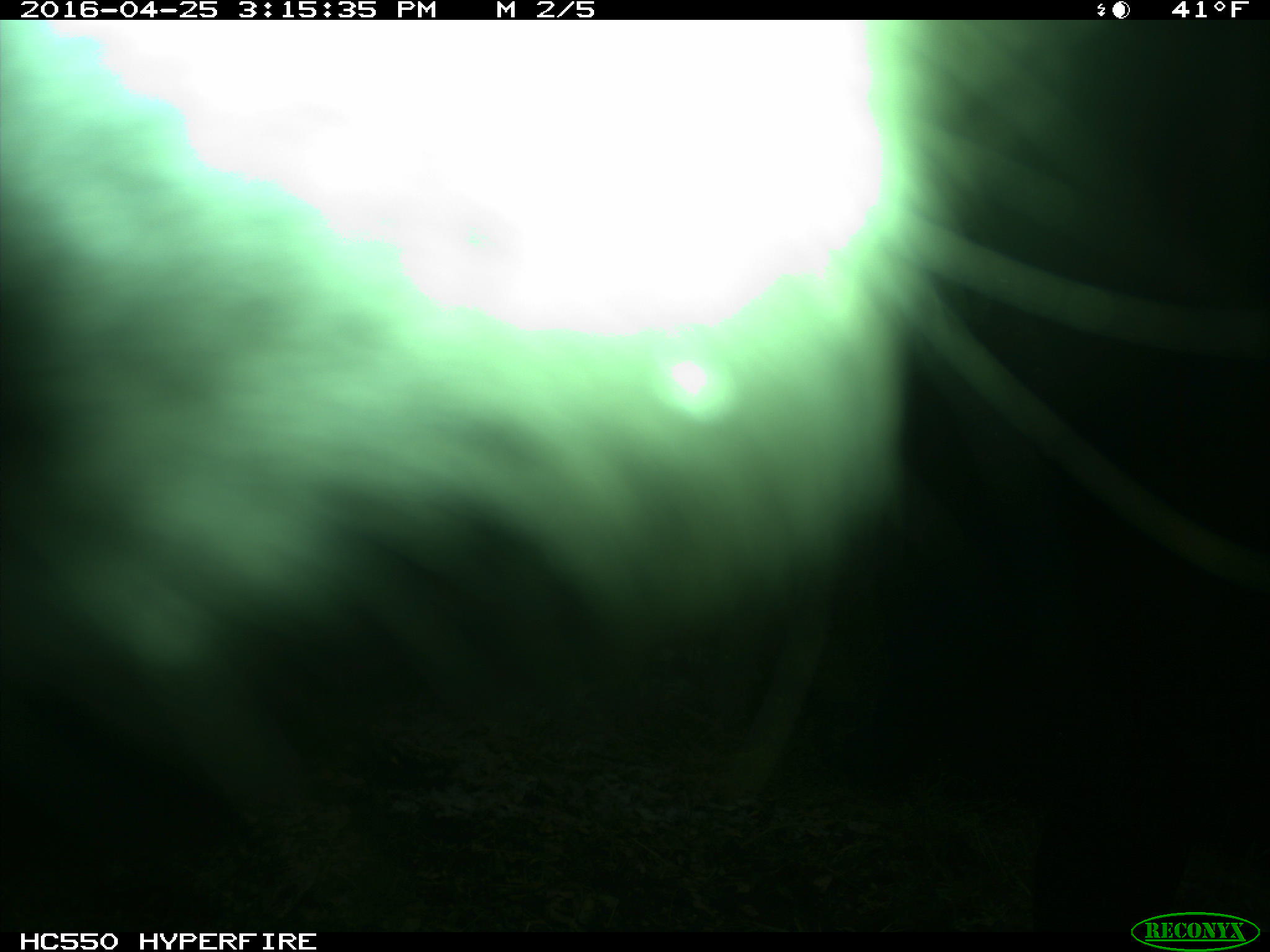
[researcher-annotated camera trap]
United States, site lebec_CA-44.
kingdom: Animalia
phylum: Chordata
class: Mammalia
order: Artiodactyla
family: Bovidae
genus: Bos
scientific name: Bos taurus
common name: domestic cow